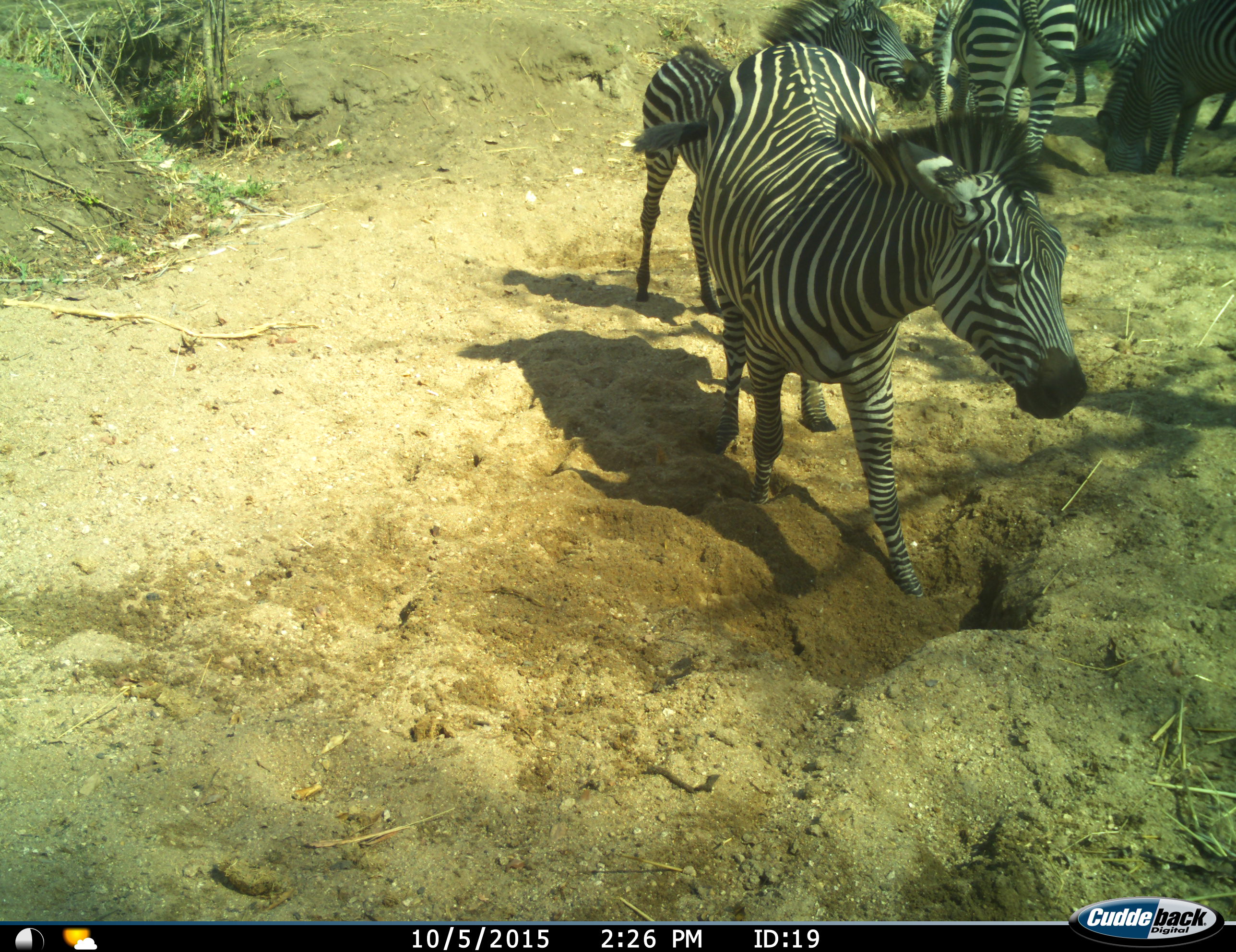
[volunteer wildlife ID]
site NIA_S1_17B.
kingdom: Animalia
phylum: Chordata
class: Mammalia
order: Perissodactyla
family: Equidae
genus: Equus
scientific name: Equus quagga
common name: plains zebra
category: zebraplains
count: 5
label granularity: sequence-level